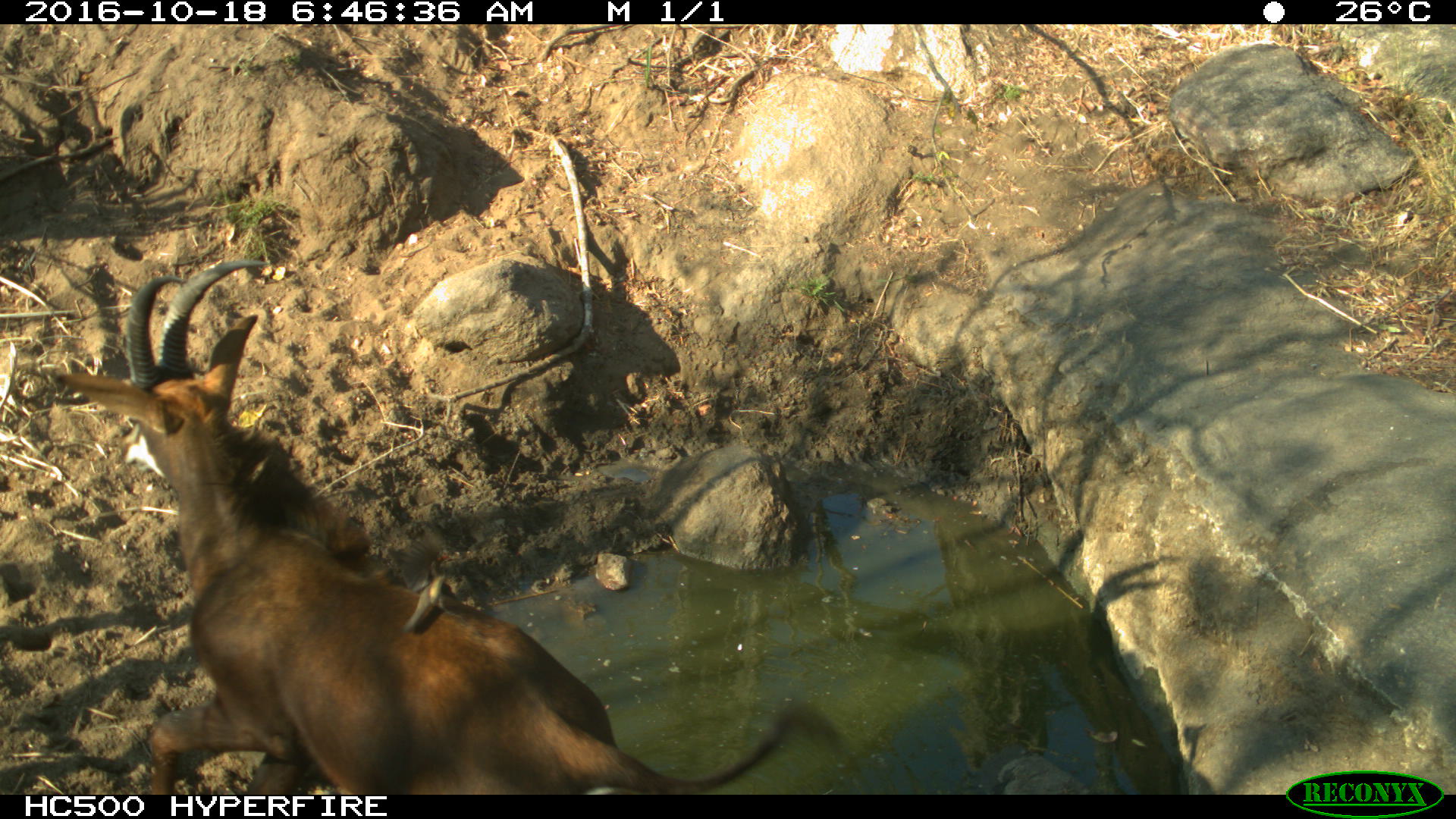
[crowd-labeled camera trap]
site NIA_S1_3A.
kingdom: Animalia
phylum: Chordata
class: Mammalia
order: Artiodactyla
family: Bovidae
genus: Hippotragus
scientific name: Hippotragus niger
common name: sable antelope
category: sable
Sable (sable antelope) (Hippotragus niger), count 1. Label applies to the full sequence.